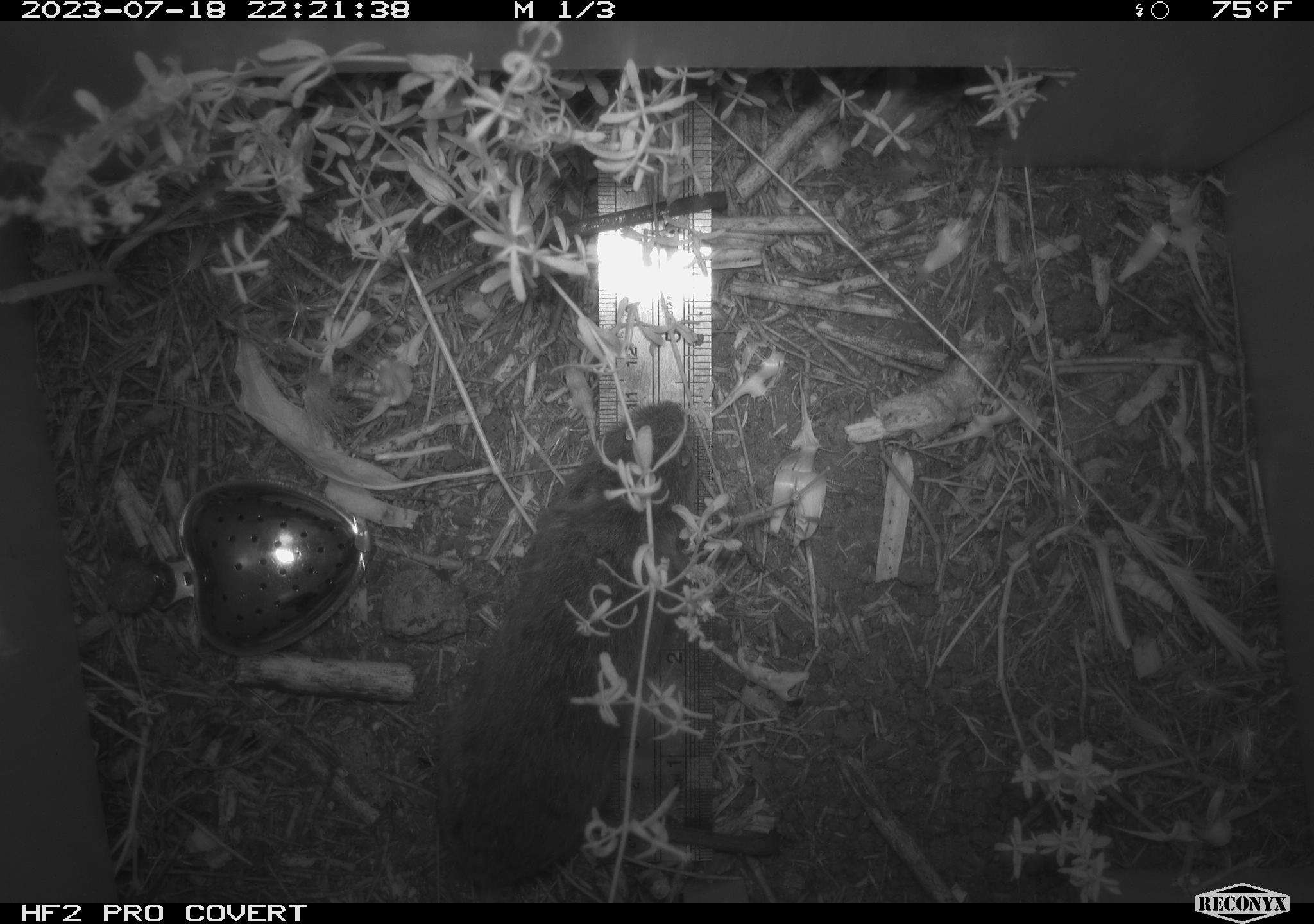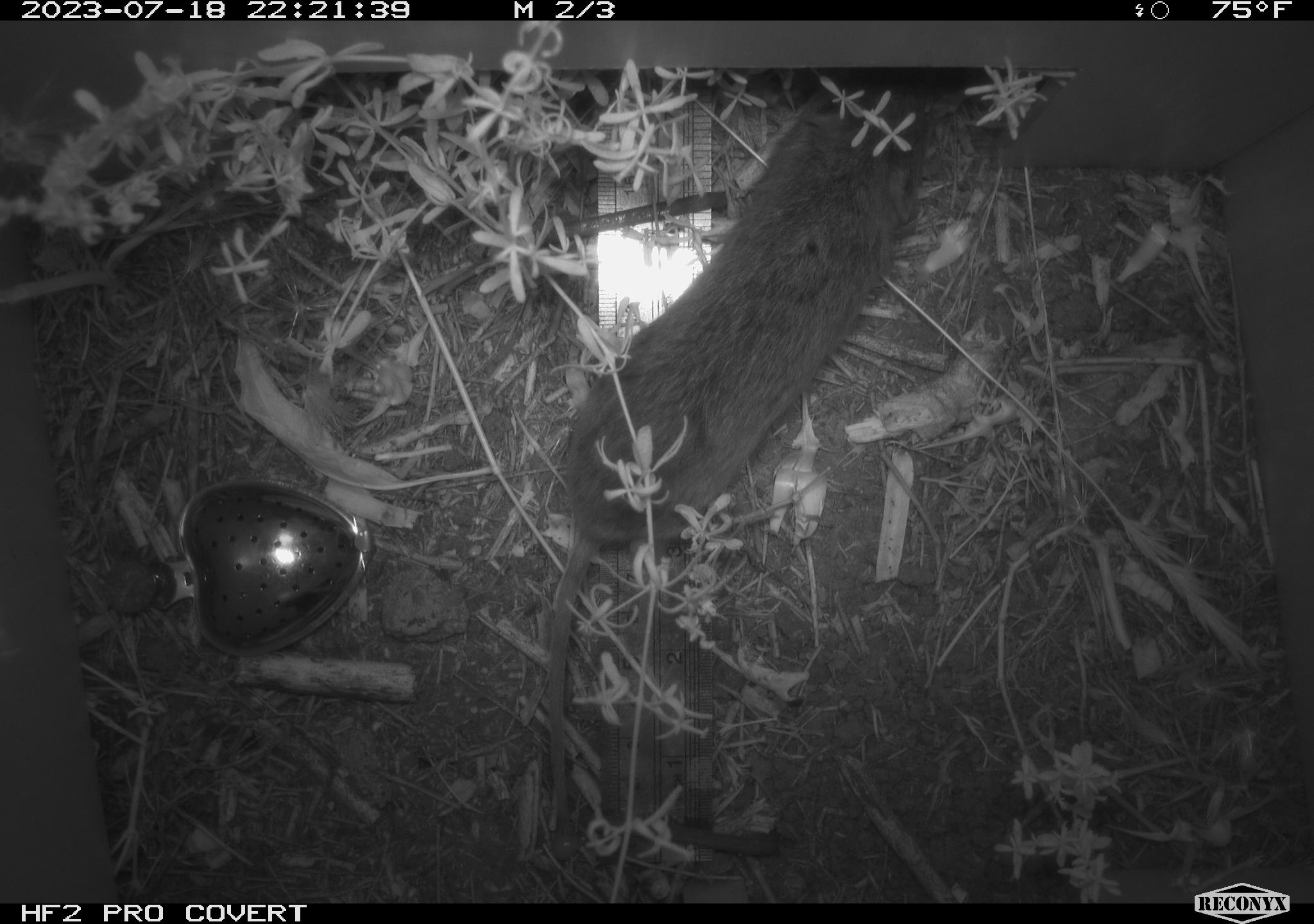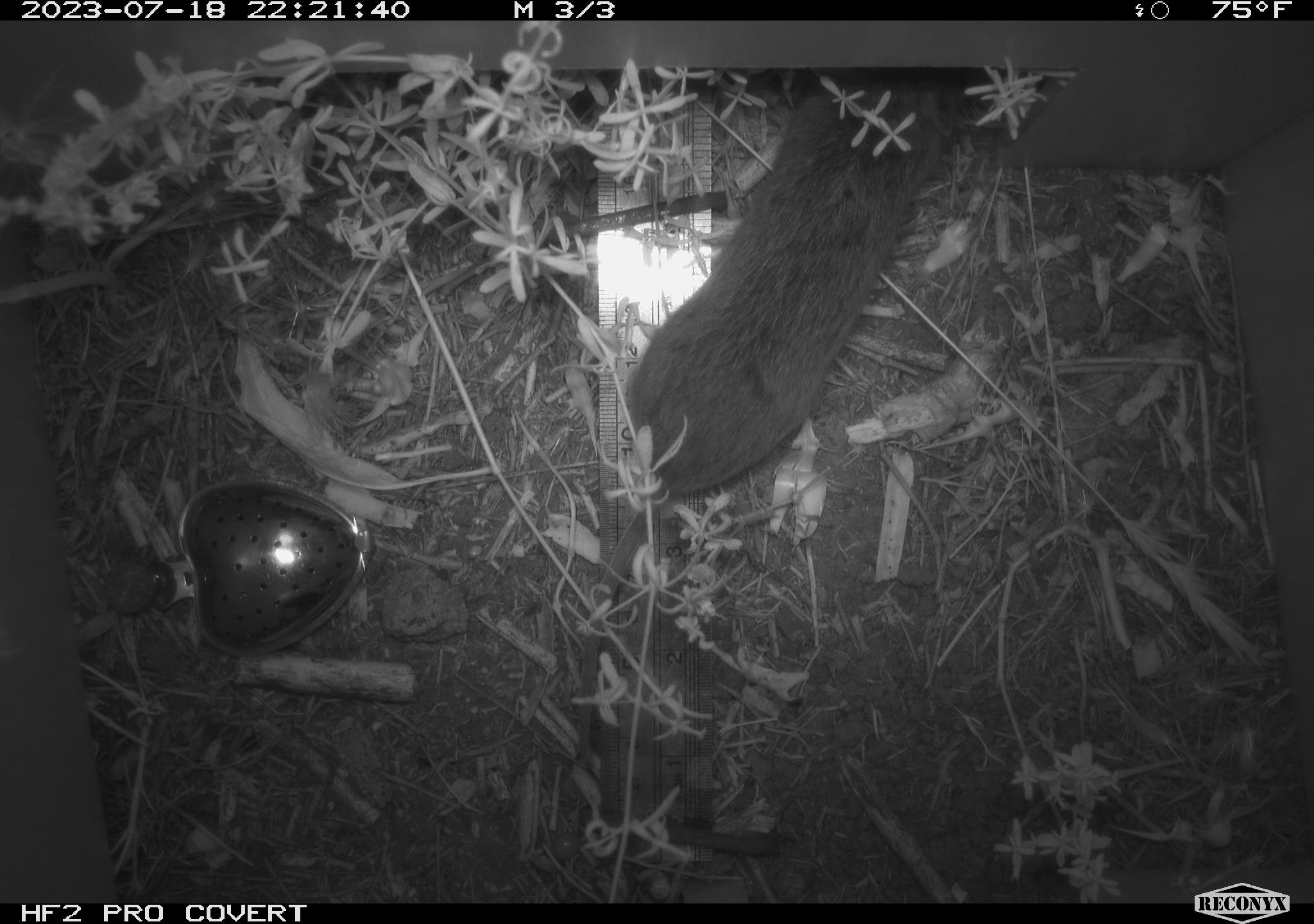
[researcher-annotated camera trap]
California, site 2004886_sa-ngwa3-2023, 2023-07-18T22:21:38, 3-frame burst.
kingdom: Animalia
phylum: Chordata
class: Mammalia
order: Rodentia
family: Cricetidae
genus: Microtus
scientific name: Microtus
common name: meadow vole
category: microtus species